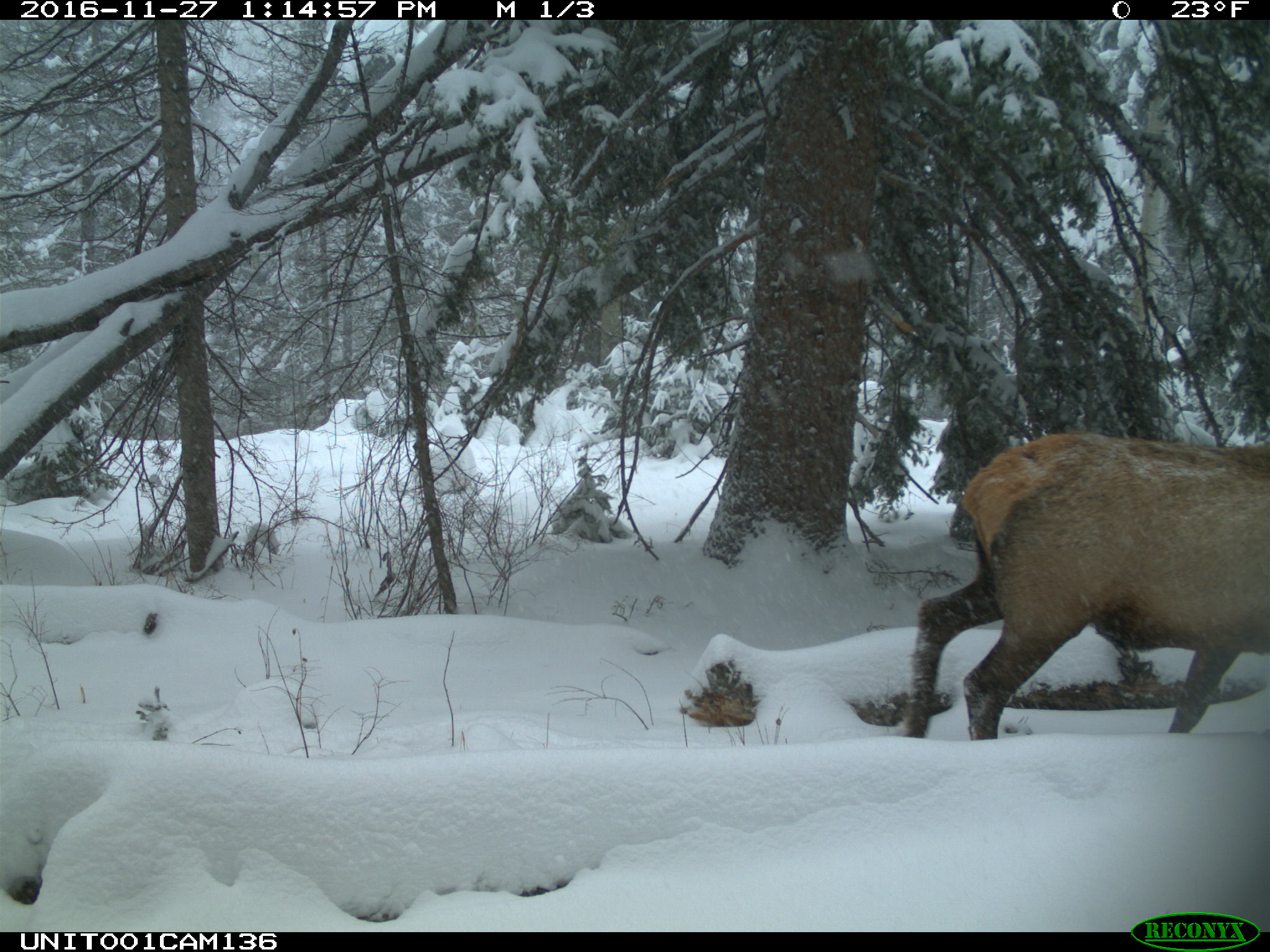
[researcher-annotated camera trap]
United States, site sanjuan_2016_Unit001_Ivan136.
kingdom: Animalia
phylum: Chordata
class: Mammalia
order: Artiodactyla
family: Cervidae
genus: Cervus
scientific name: Cervus elaphus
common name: red deer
Cervus elaphus (red deer).